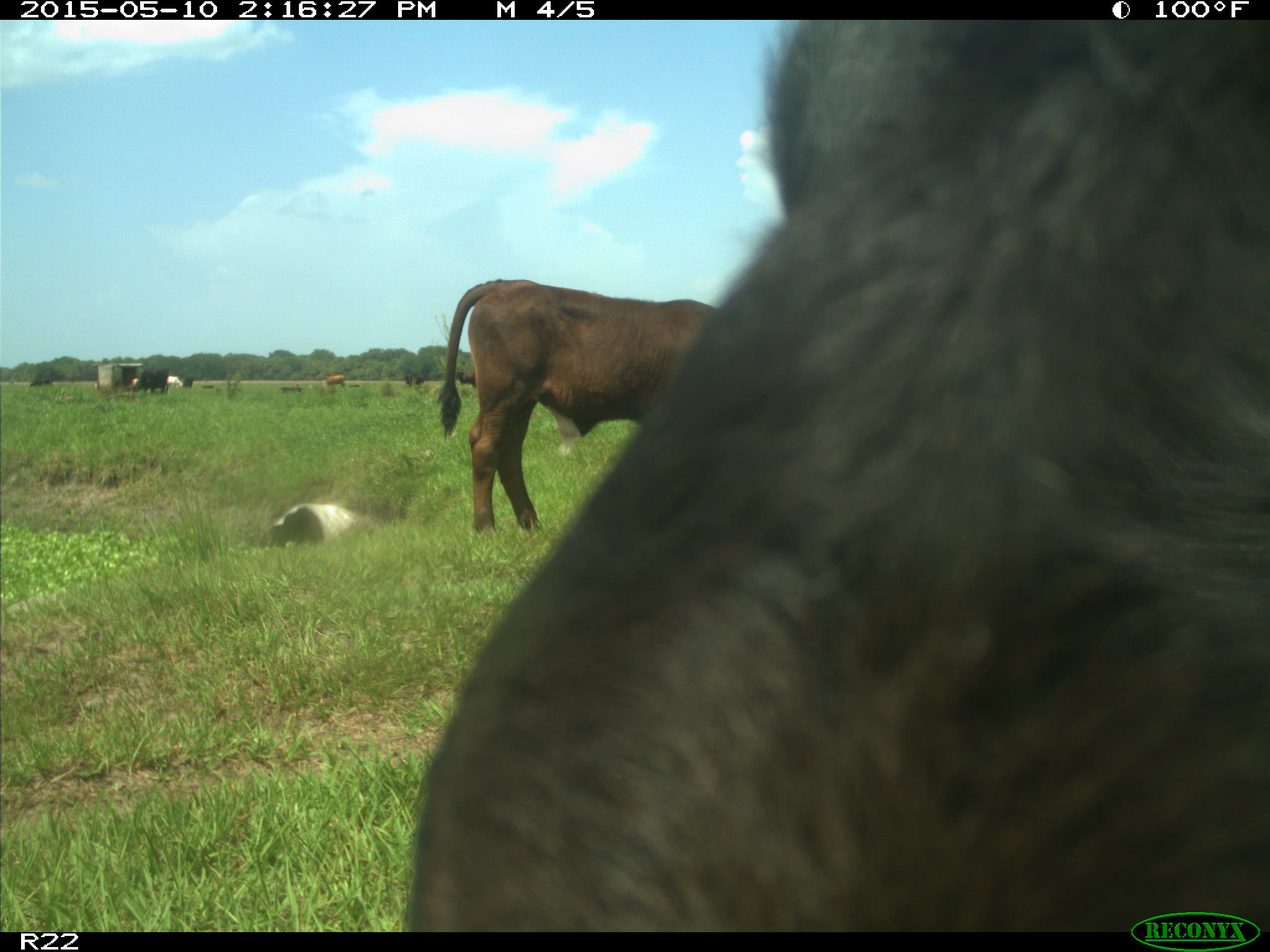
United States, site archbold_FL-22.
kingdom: Animalia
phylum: Chordata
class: Mammalia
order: Artiodactyla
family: Bovidae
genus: Bos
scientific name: Bos taurus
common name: domestic cow